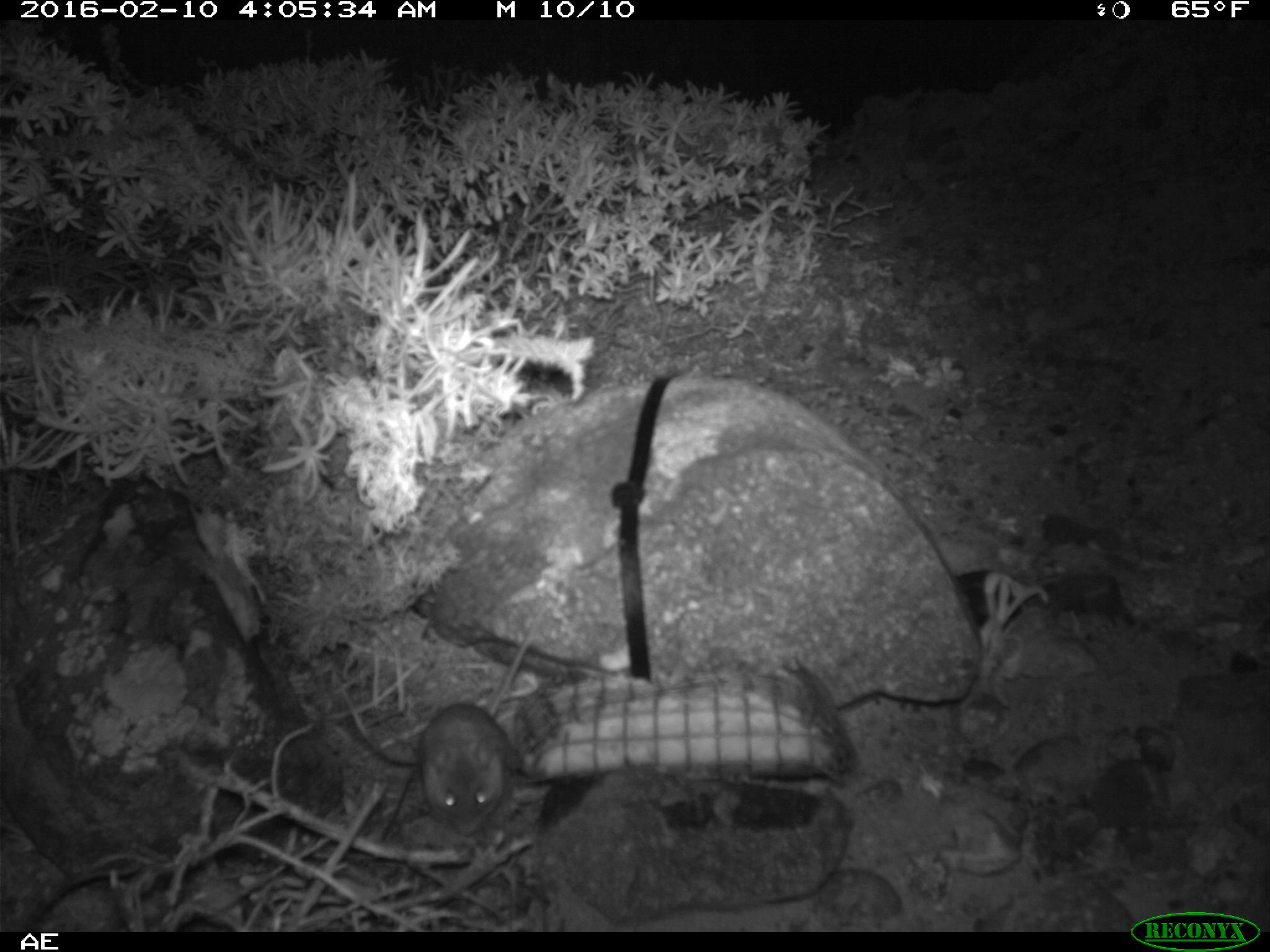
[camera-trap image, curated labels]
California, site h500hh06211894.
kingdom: Animalia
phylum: Chordata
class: Mammalia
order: Rodentia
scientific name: Rodentia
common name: rodent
Rodent (Rodentia).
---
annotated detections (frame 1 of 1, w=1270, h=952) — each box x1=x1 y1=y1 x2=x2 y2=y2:
rodent: x1=417 y1=607 x2=545 y2=837